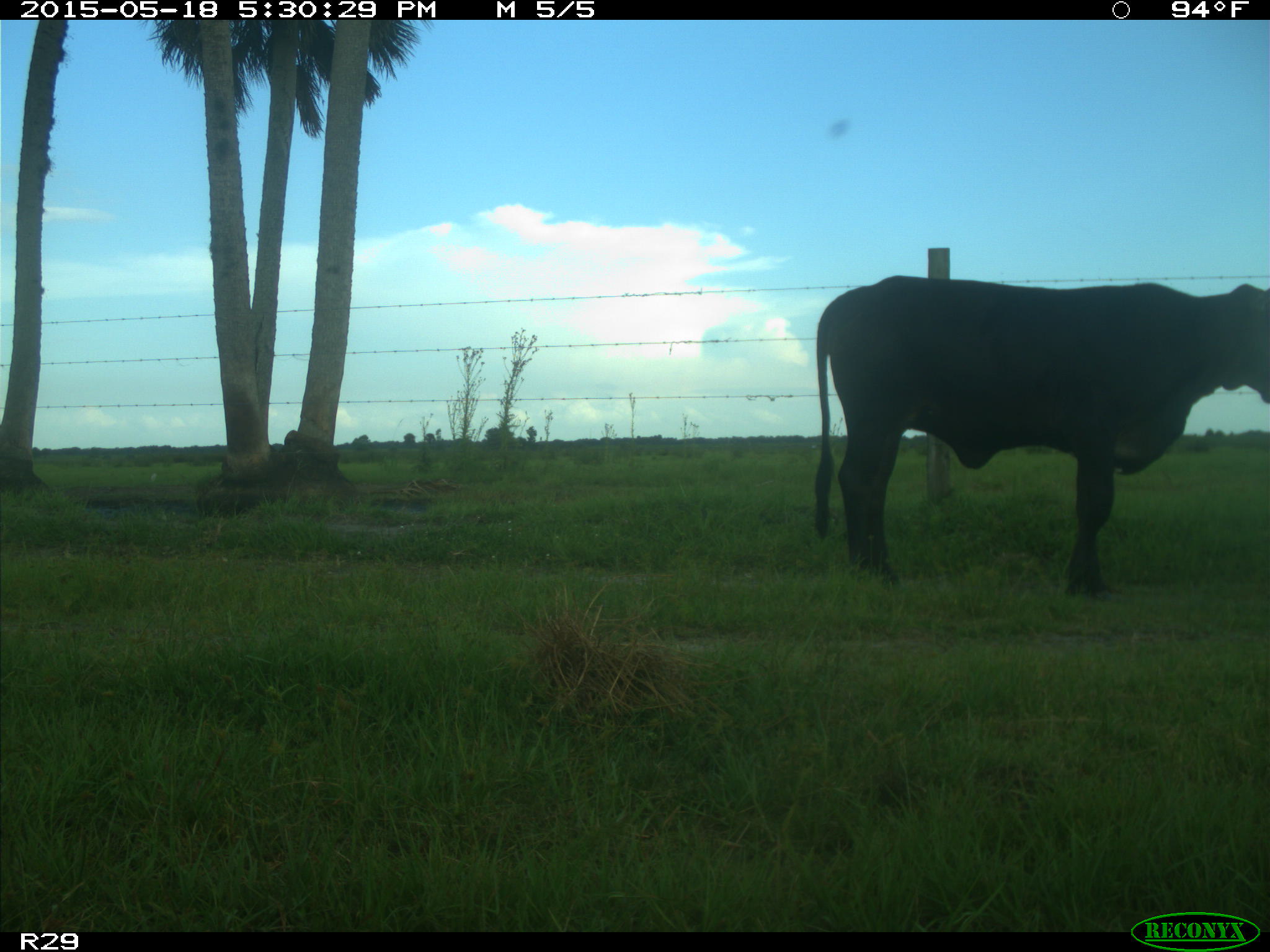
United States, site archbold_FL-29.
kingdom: Animalia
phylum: Chordata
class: Mammalia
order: Artiodactyla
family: Bovidae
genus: Bos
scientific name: Bos taurus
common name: domestic cow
Bos taurus (domestic cow).